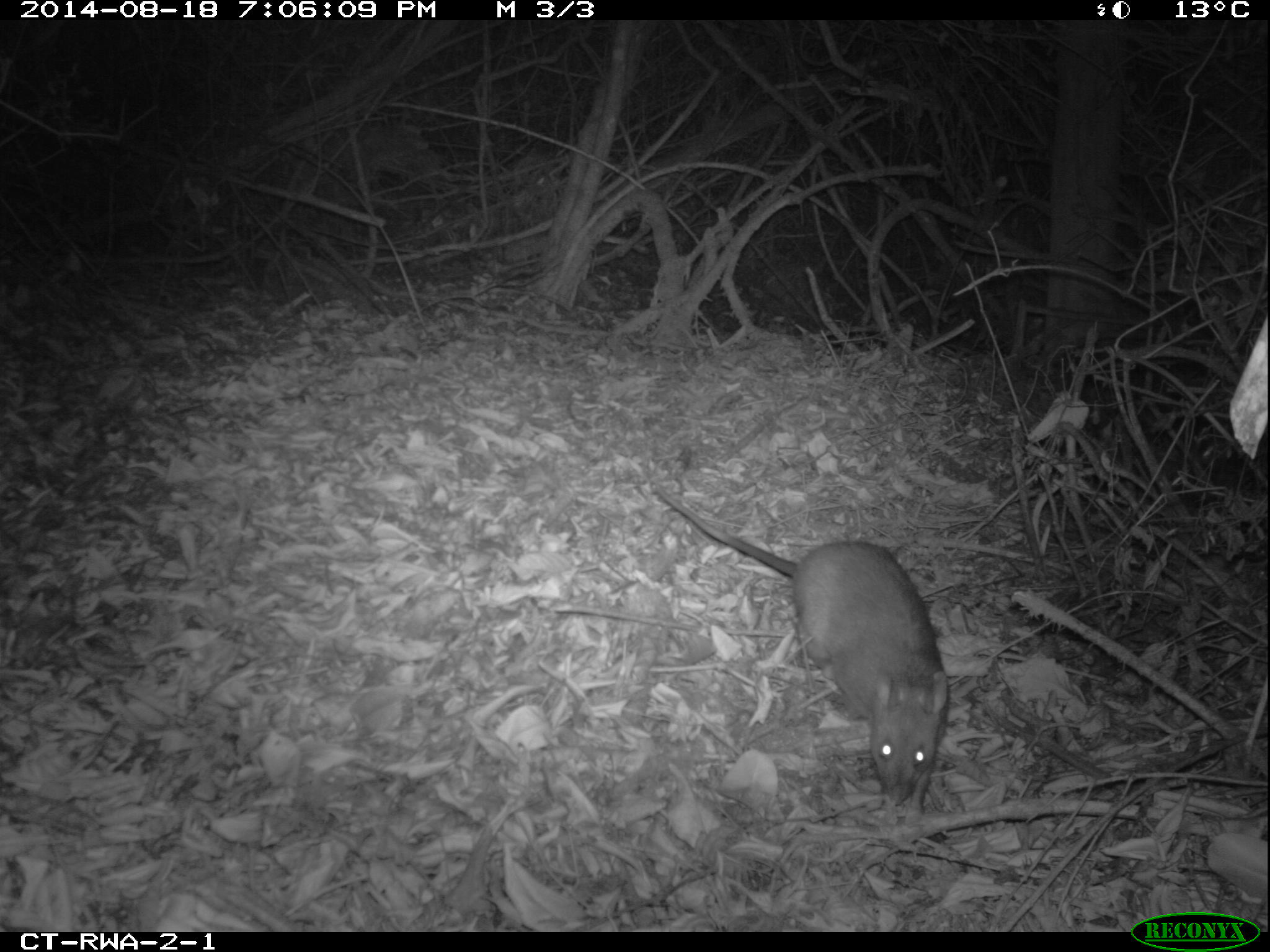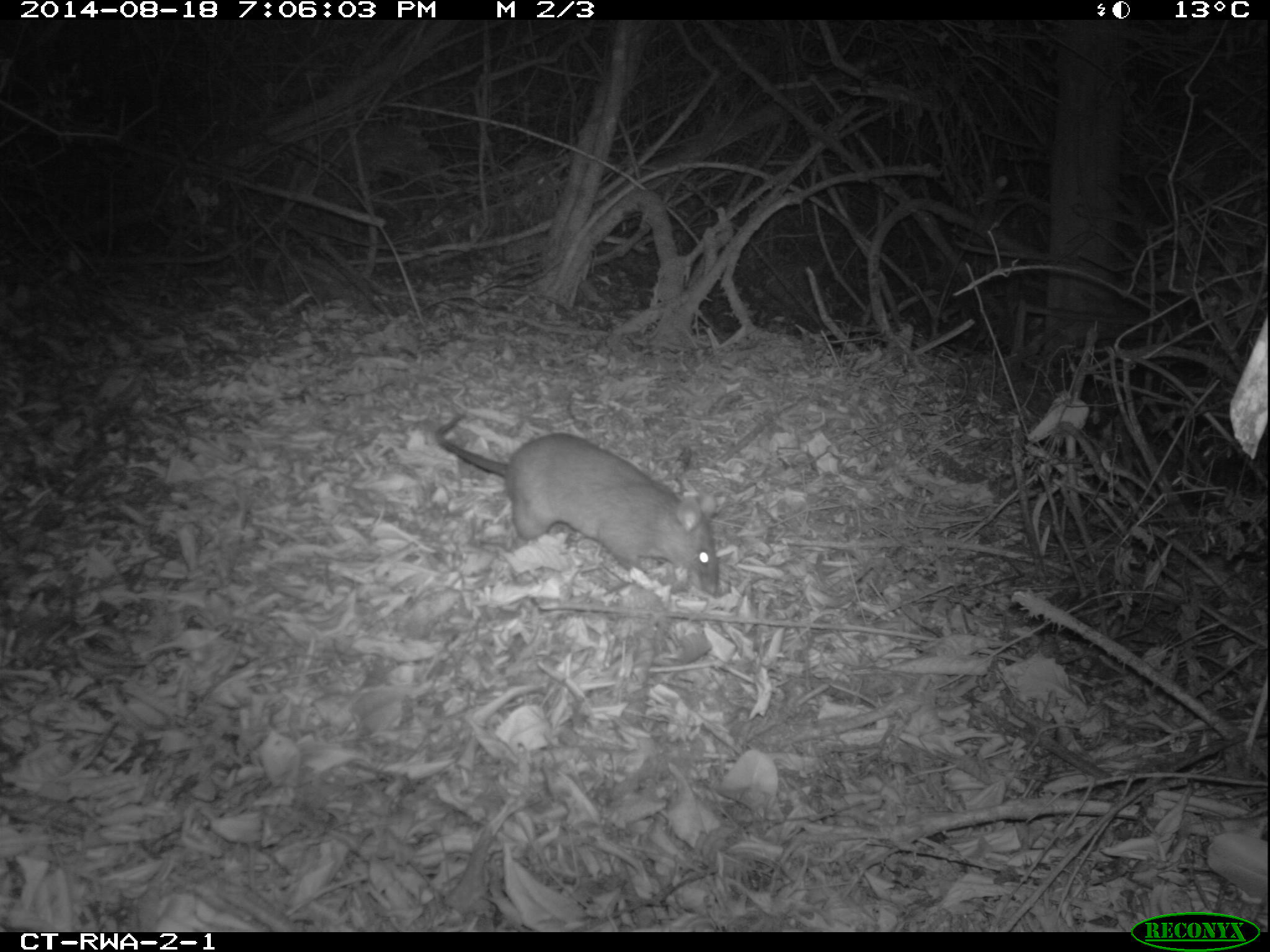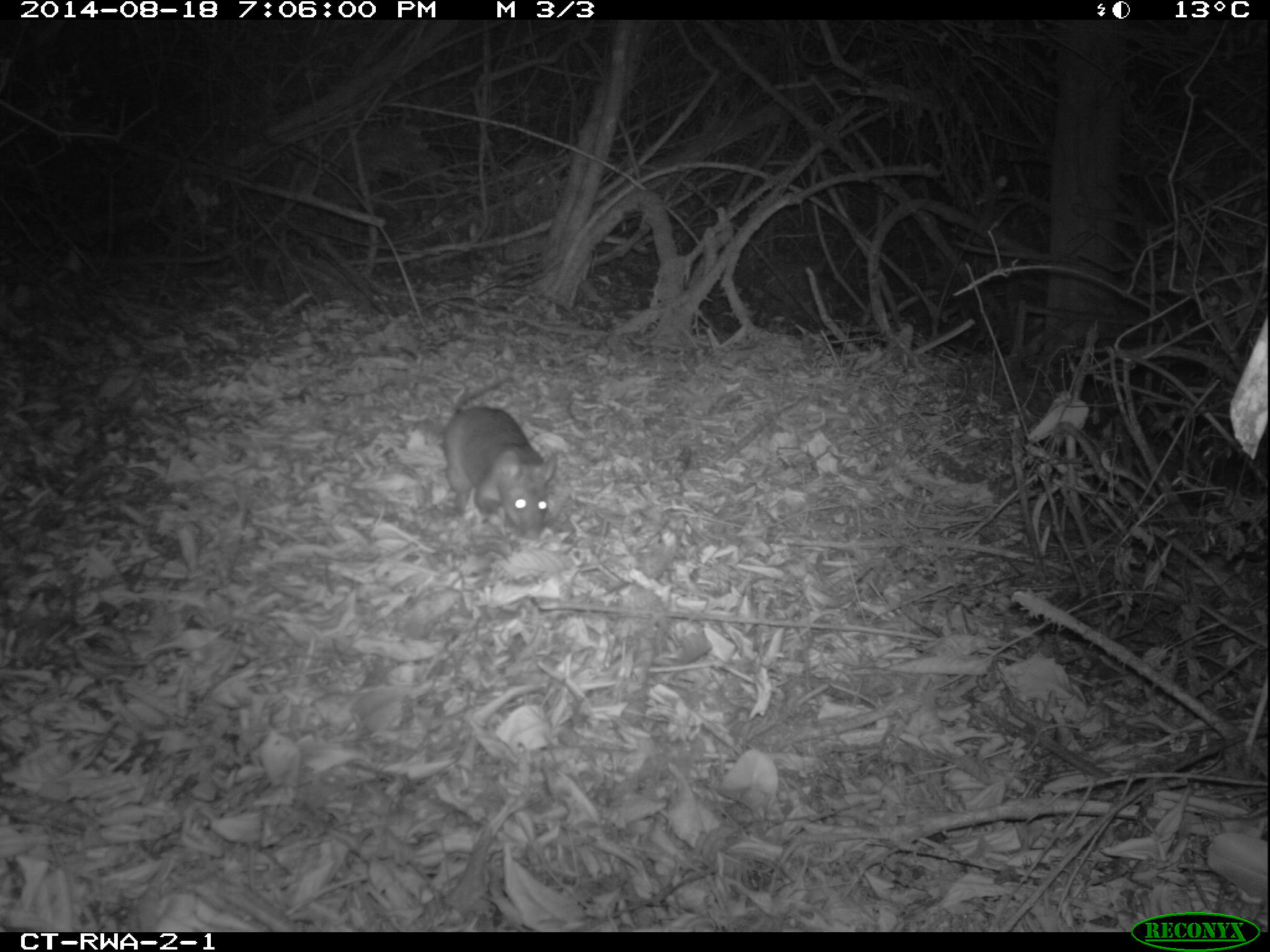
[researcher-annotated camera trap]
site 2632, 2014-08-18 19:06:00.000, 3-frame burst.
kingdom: Animalia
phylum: Chordata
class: Mammalia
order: Rodentia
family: Nesomyidae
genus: Cricetomys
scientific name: Cricetomys gambianus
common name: african giant pouched rat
Cricetomys gambianus (african giant pouched rat), count 1.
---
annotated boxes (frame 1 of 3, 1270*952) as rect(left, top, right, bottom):
cricetomys gambianus: rect(649, 478, 951, 826)